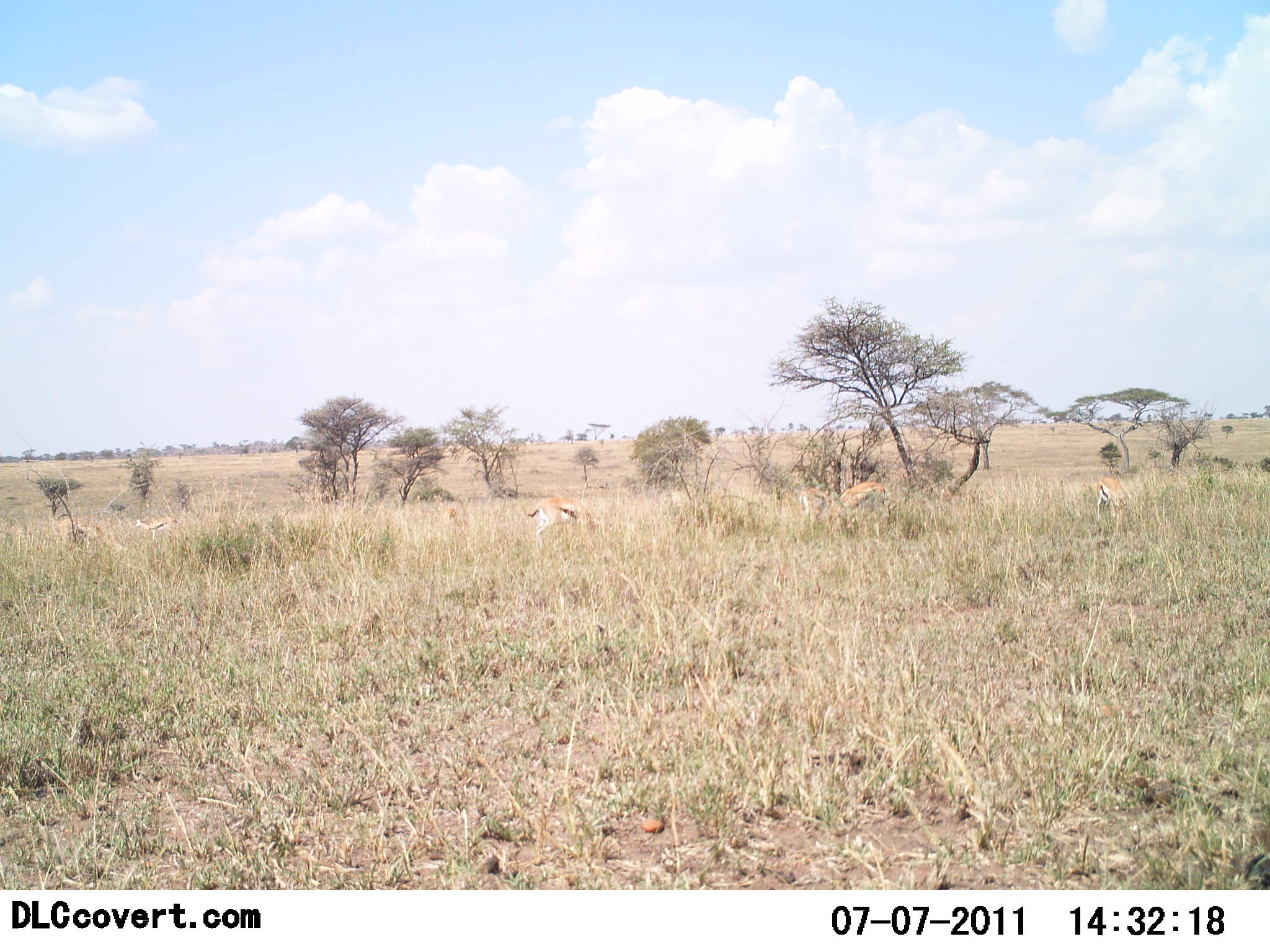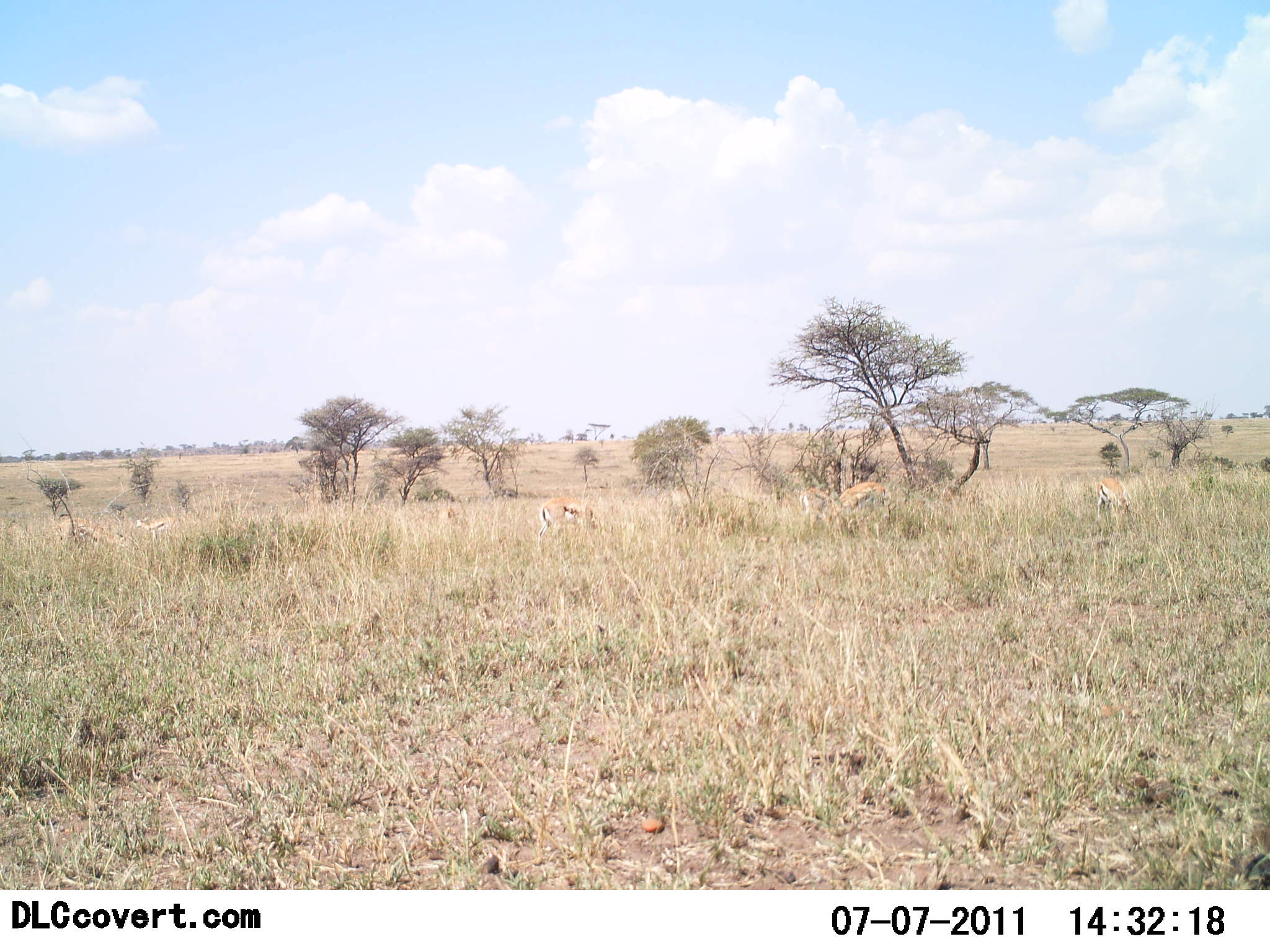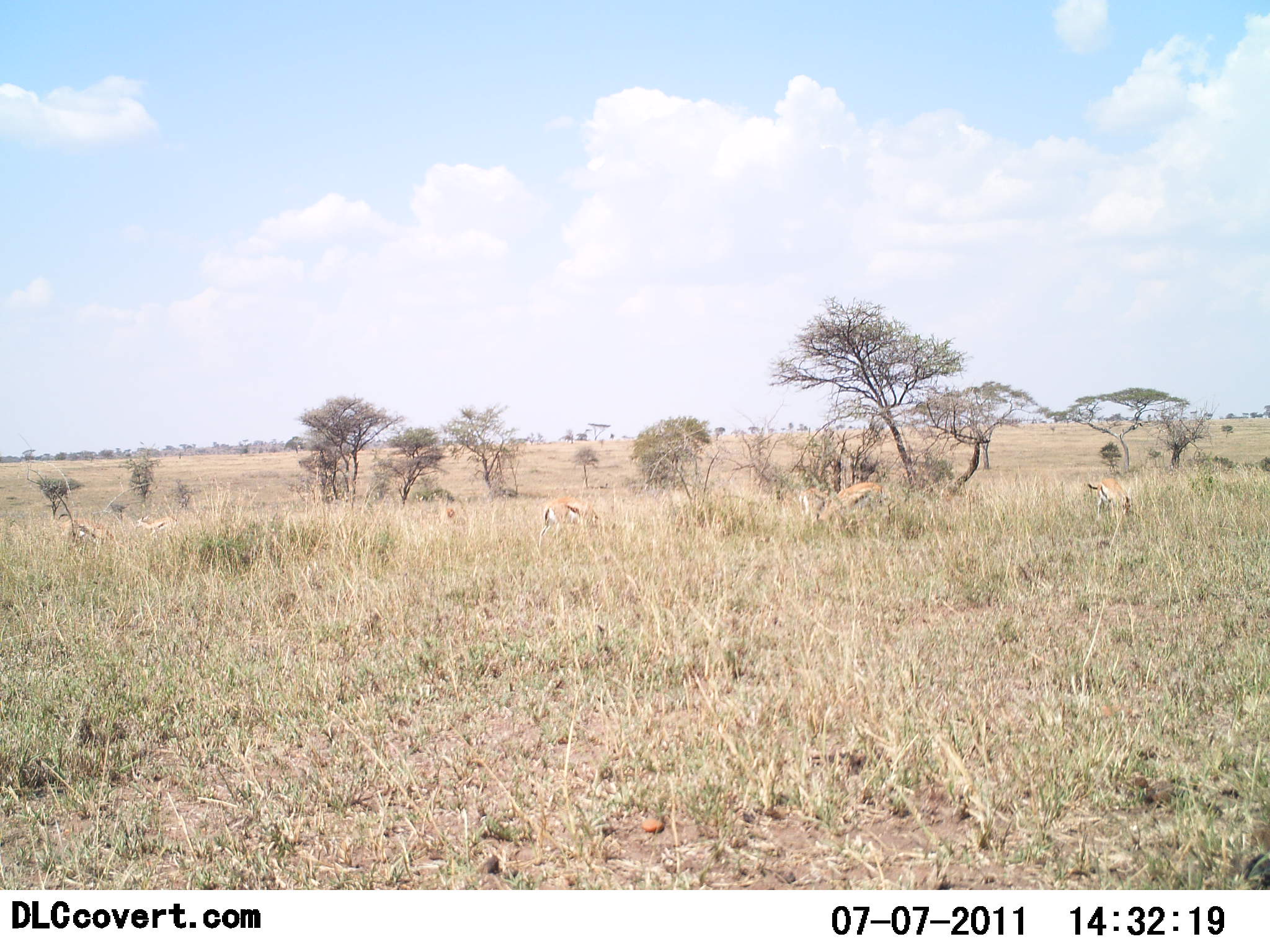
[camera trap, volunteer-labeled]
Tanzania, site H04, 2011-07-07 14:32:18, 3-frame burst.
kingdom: Animalia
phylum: Chordata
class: Mammalia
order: Artiodactyla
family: Bovidae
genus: Eudorcas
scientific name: Eudorcas thomsonii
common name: thomson's gazelle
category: gazellethomsons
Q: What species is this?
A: Gazellethomsons (thomson's gazelle) (Eudorcas thomsonii).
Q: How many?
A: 5.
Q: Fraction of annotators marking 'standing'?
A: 27%.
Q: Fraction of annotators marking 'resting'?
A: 0%.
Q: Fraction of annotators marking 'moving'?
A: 13%.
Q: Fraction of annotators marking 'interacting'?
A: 0%.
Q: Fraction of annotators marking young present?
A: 7%.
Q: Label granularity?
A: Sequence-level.